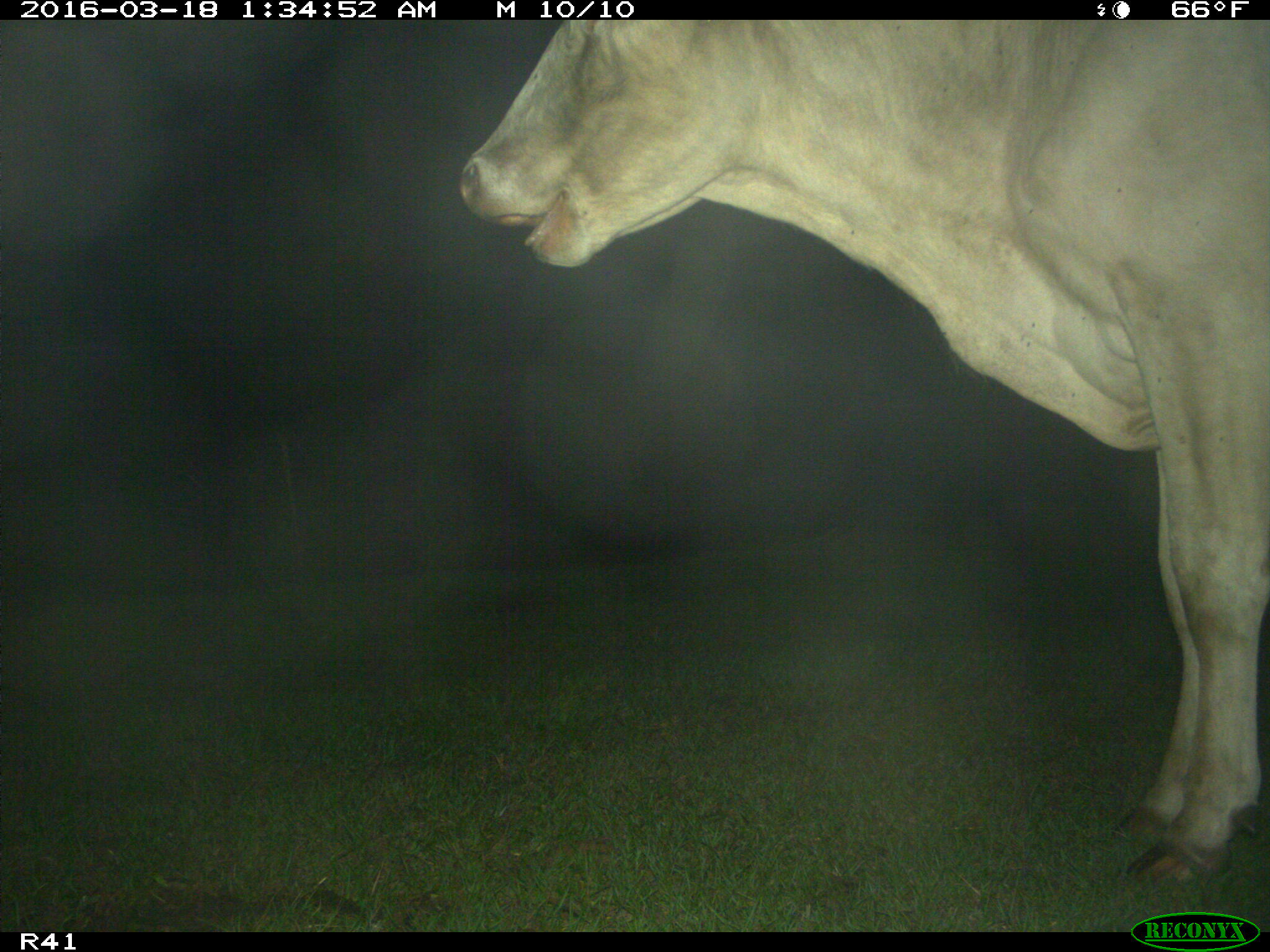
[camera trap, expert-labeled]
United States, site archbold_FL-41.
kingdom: Animalia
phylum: Chordata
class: Mammalia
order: Artiodactyla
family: Bovidae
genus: Bos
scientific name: Bos taurus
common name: domestic cow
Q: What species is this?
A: Bos taurus (domestic cow).